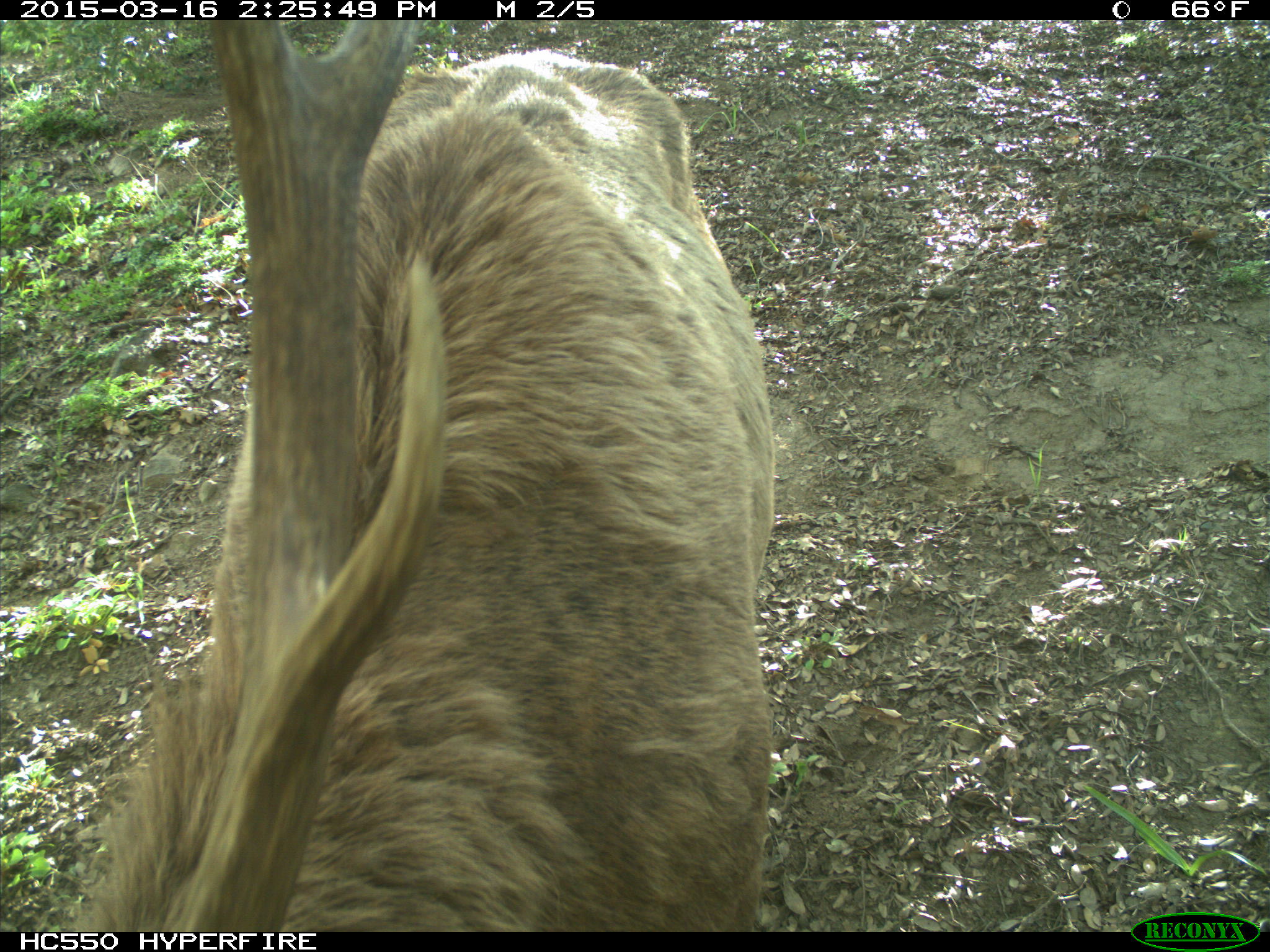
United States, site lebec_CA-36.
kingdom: Animalia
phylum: Chordata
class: Mammalia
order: Artiodactyla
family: Cervidae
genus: Cervus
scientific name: Cervus canadensis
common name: elk